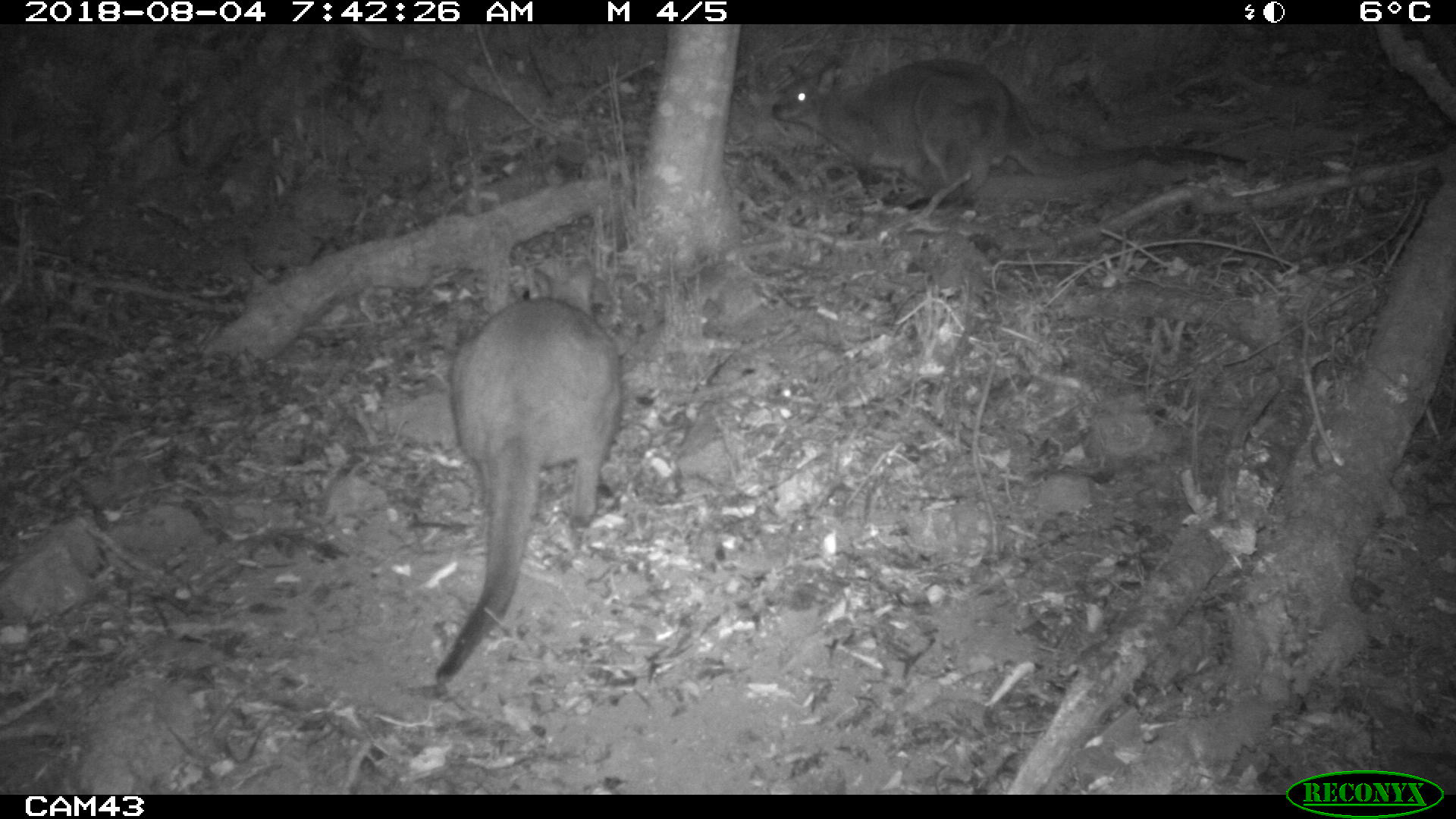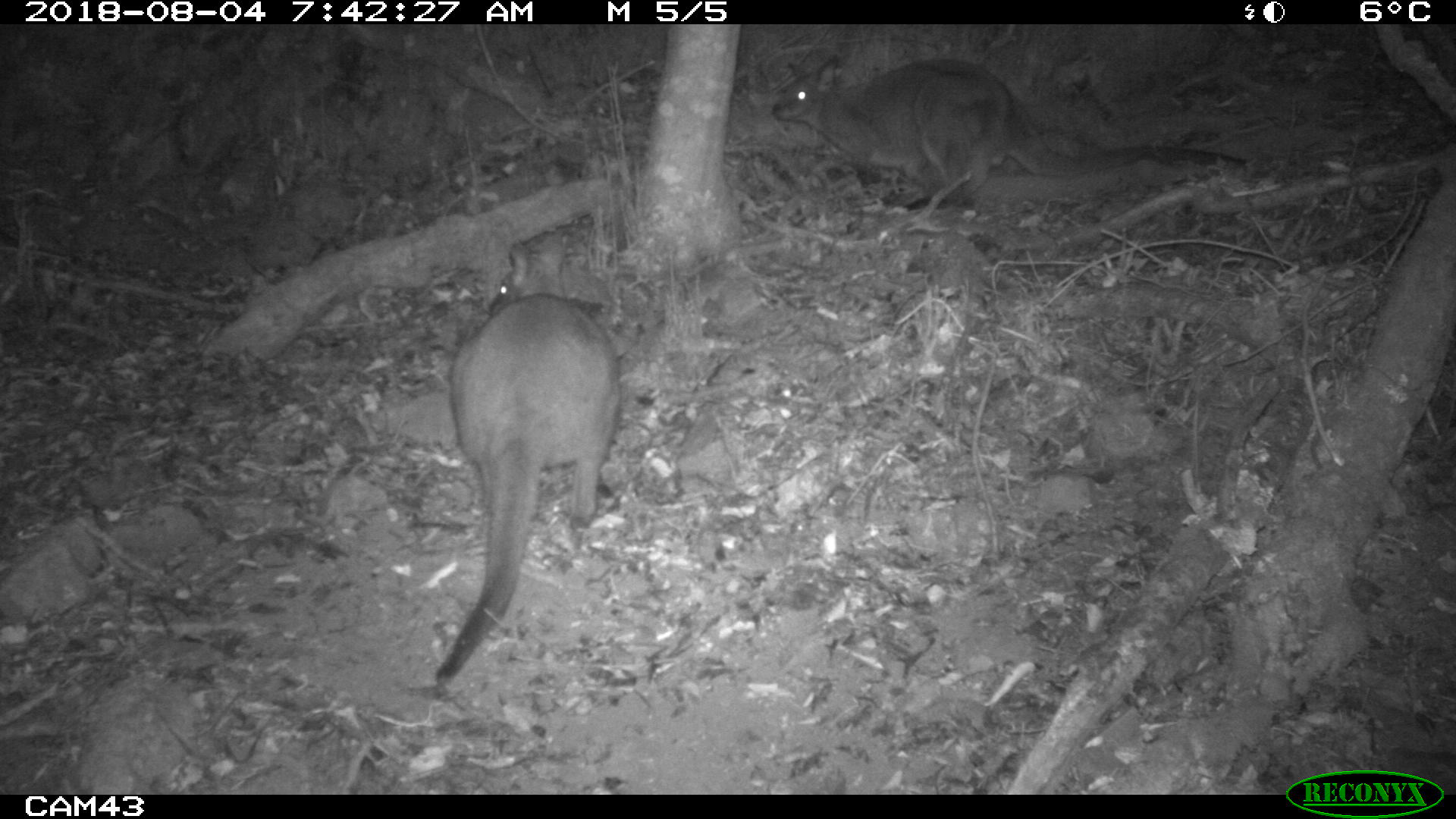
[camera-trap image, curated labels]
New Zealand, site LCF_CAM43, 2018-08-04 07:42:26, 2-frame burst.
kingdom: Animalia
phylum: Chordata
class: Mammalia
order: Diprotodontia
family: Macropodidae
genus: Notamacropus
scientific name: Notamacropus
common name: wallaby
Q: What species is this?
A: Wallaby (Notamacropus).